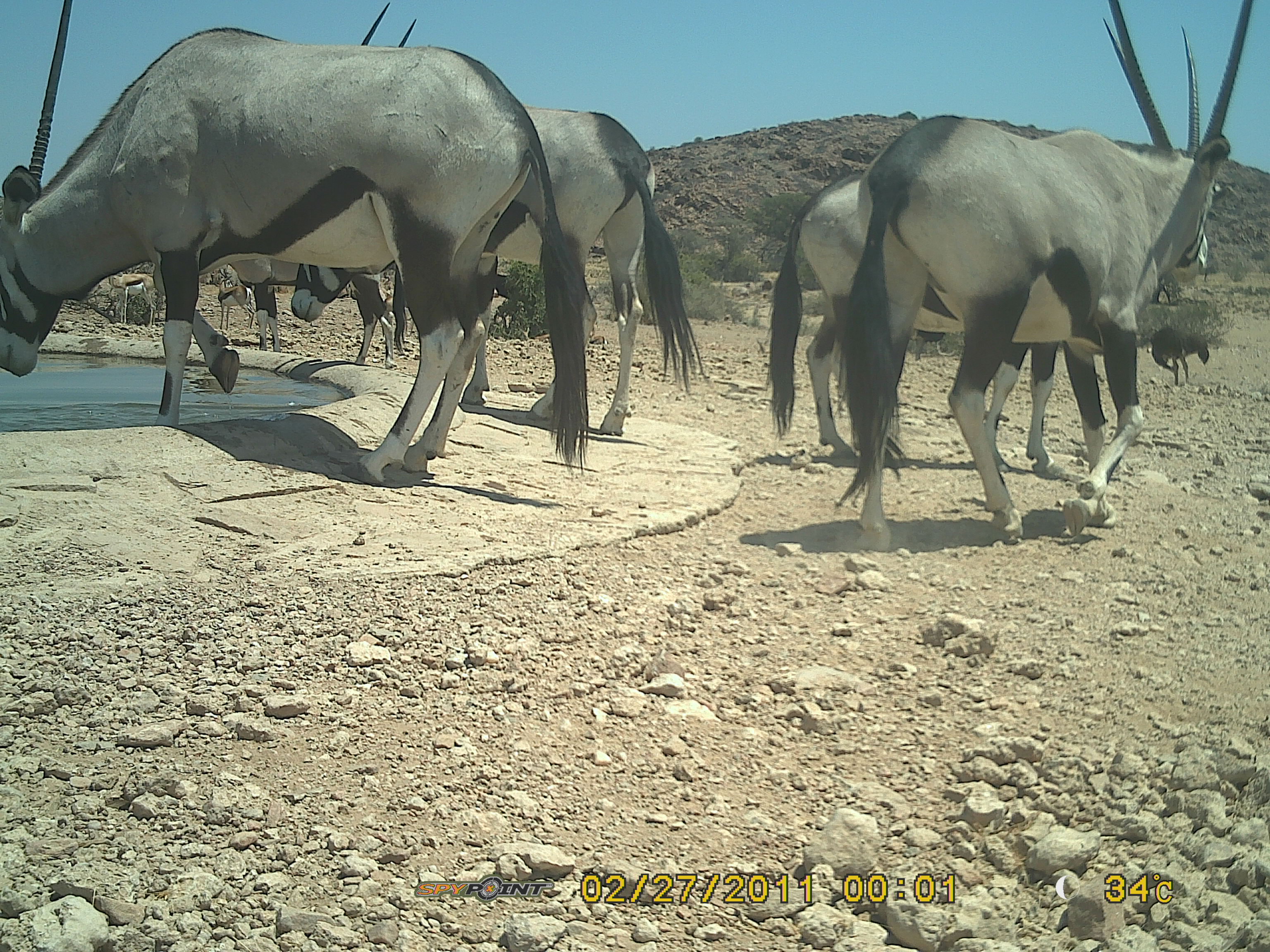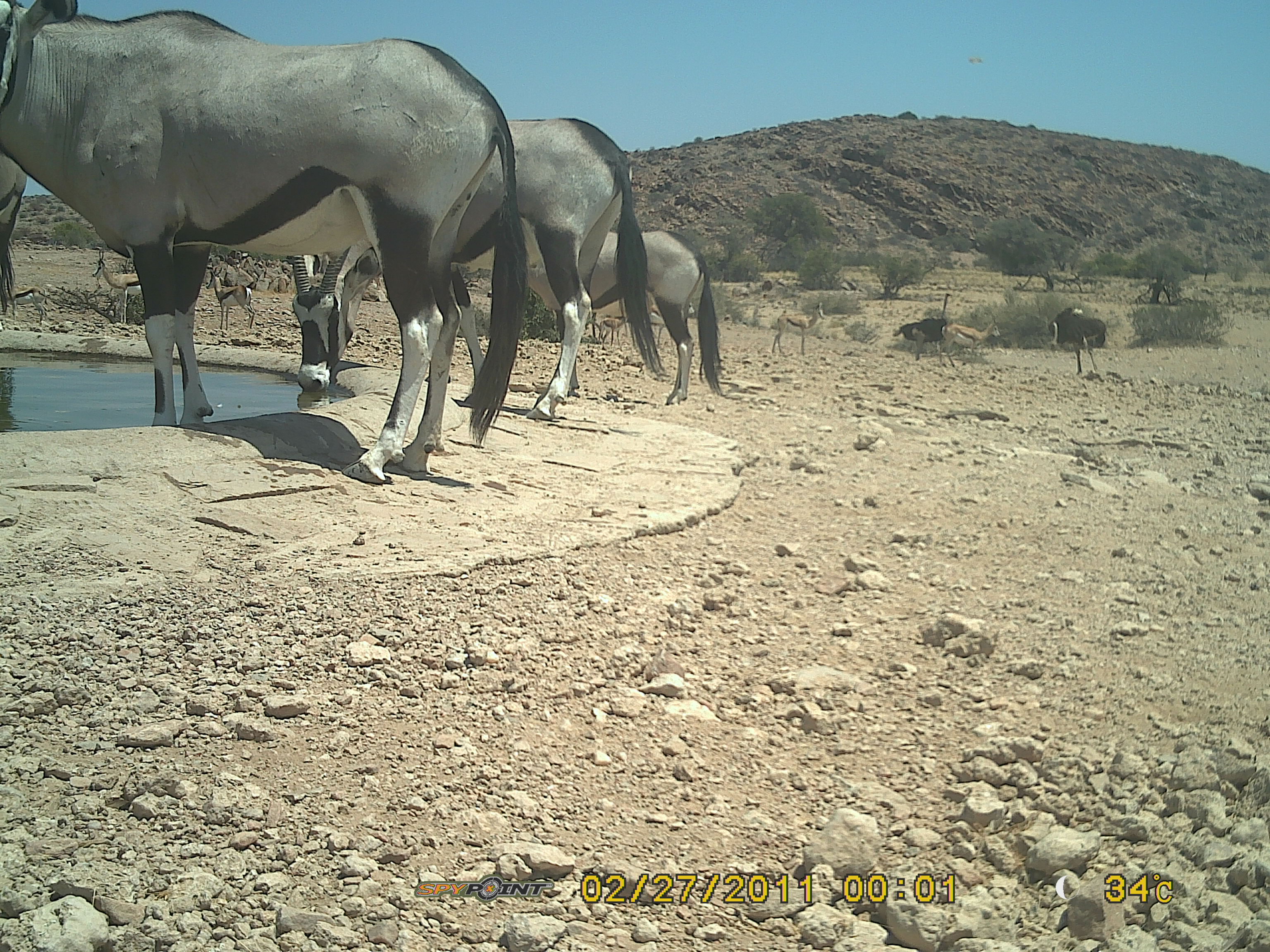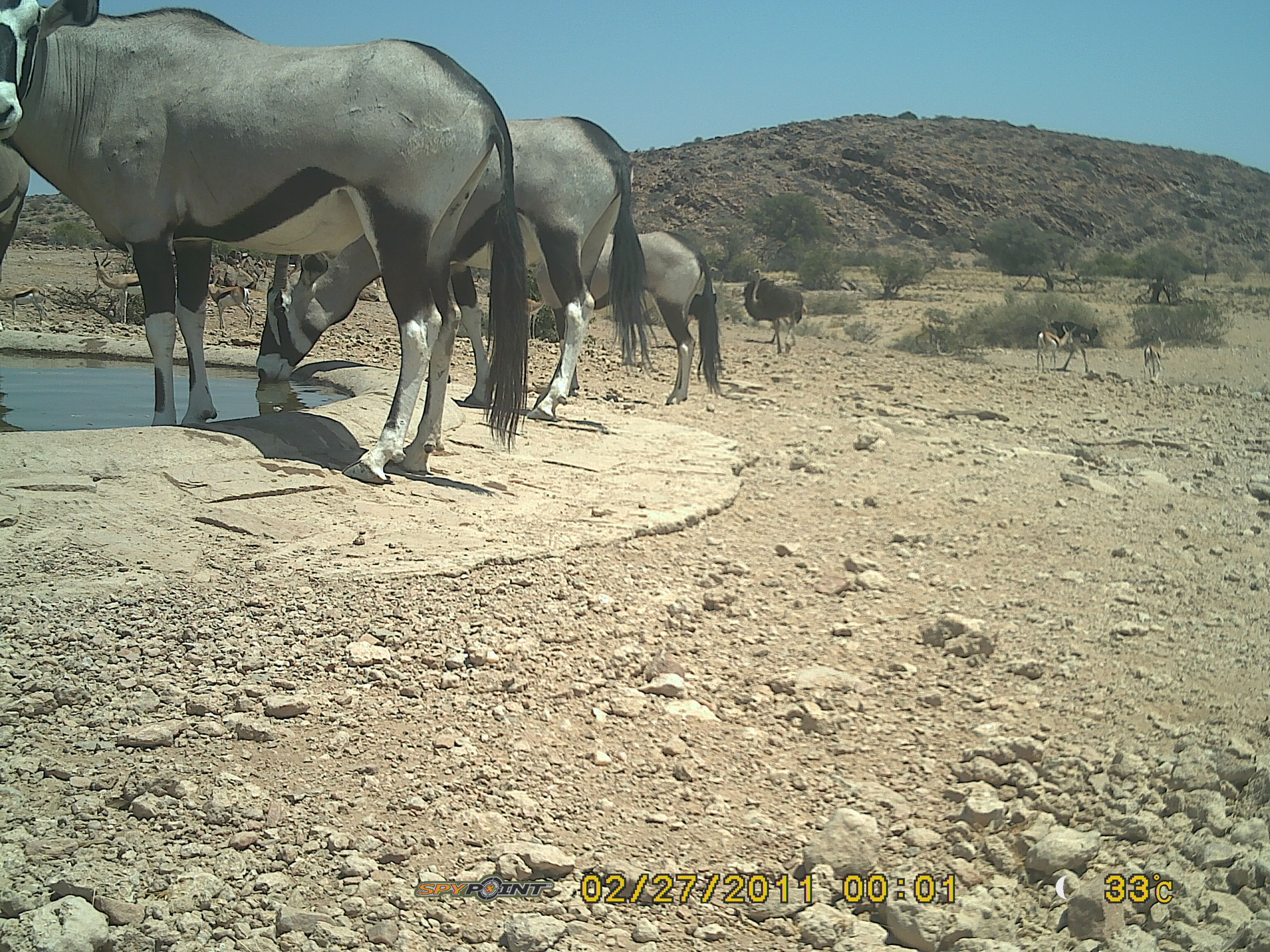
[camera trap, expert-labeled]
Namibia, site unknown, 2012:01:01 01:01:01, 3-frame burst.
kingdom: Animalia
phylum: Chordata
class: Mammalia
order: Artiodactyla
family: Bovidae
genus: Oryx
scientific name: Oryx gazella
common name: gemsbok